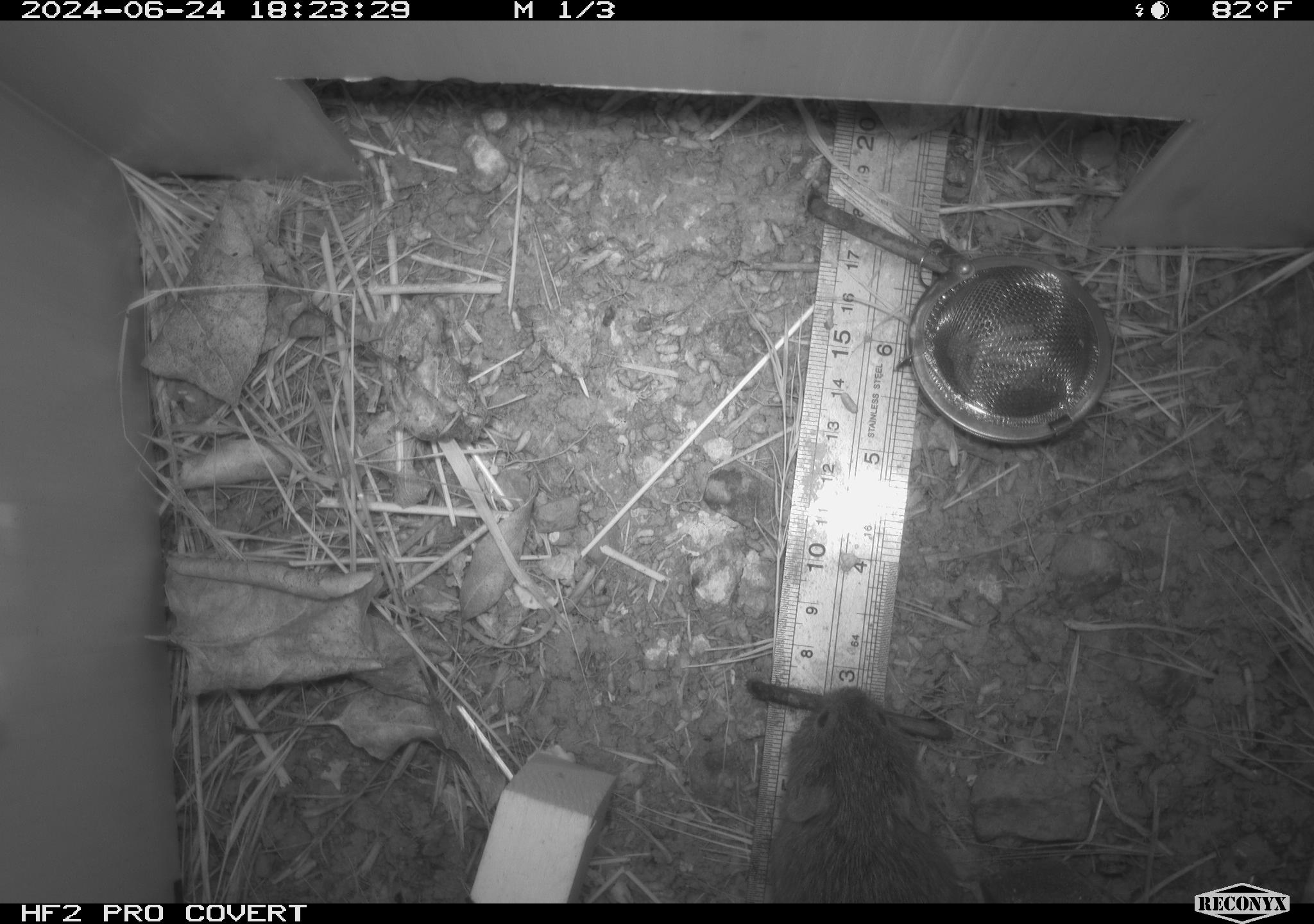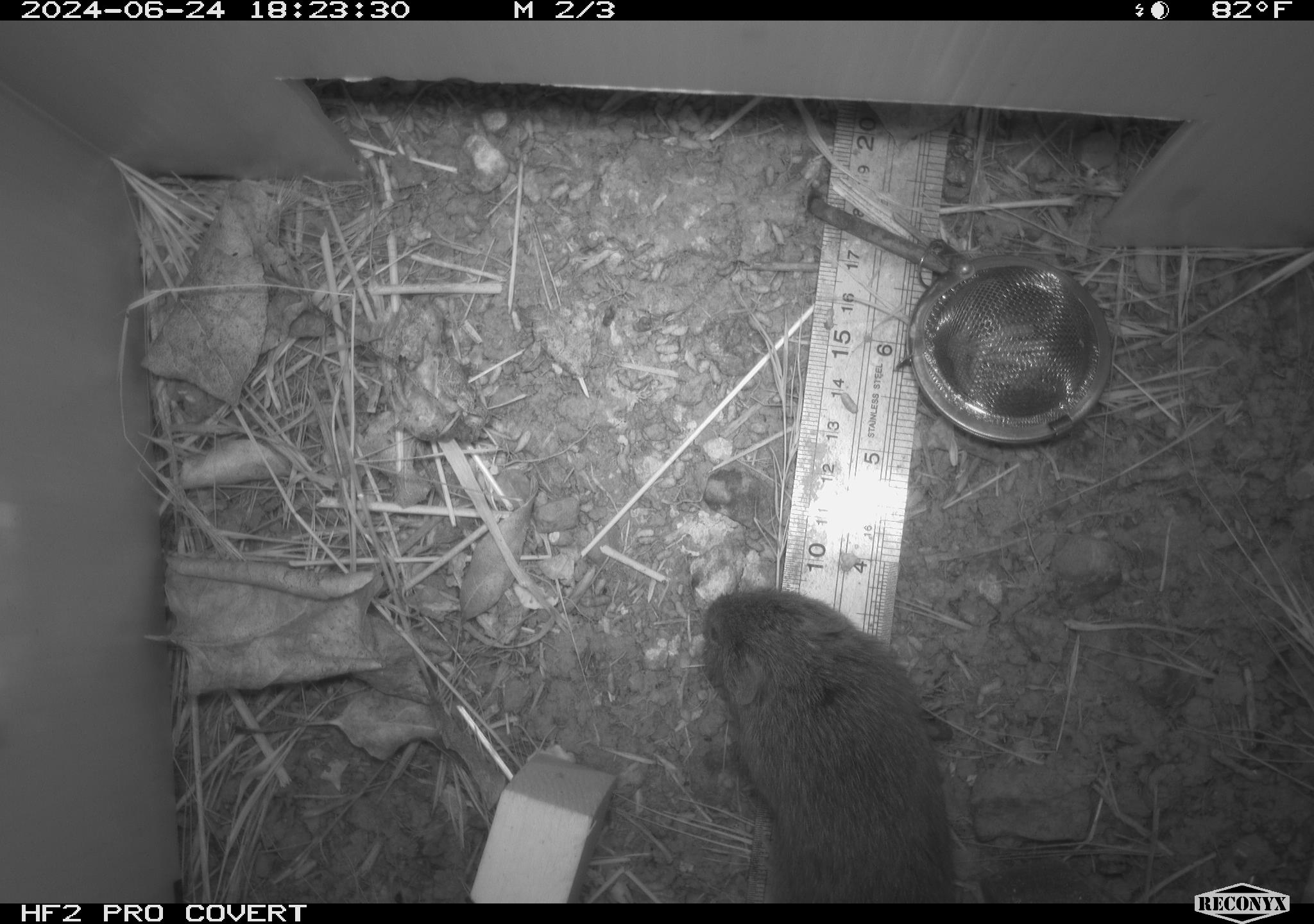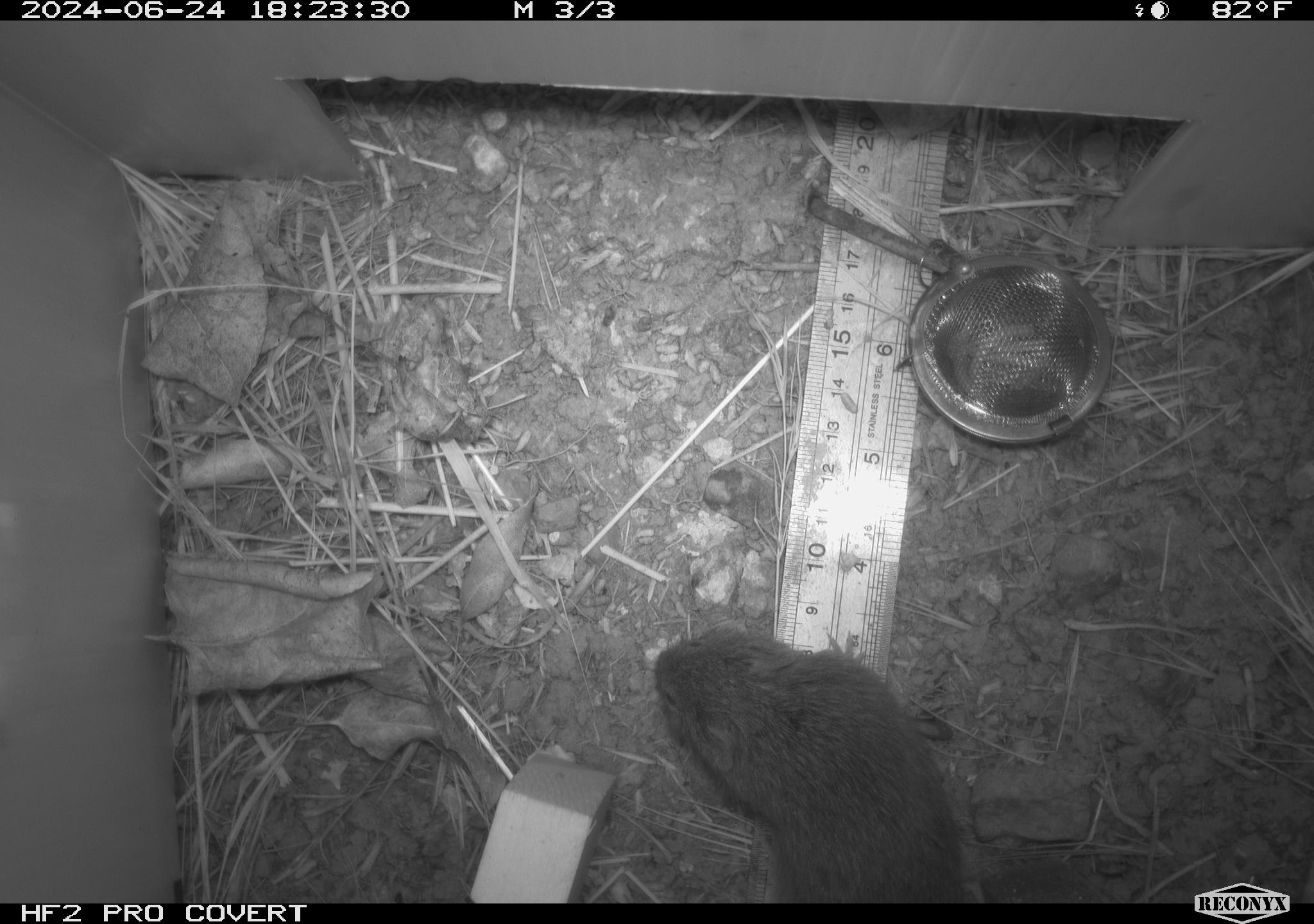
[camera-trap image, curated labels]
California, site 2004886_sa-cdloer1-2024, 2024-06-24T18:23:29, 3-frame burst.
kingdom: Animalia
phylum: Chordata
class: Mammalia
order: Rodentia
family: Cricetidae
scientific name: Arvicolinae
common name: voles, lemmings, and muskrats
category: arvicolinae subfamily